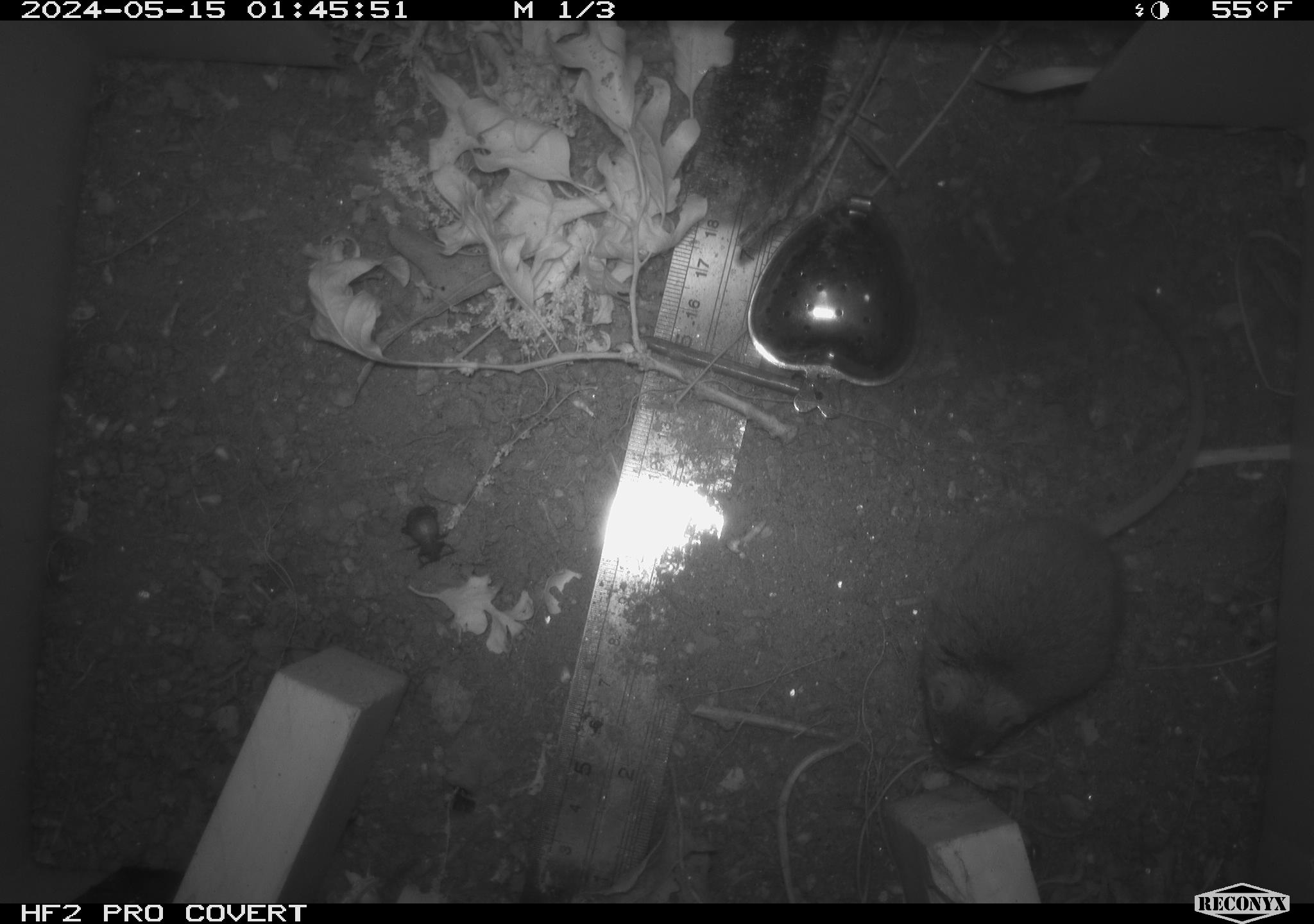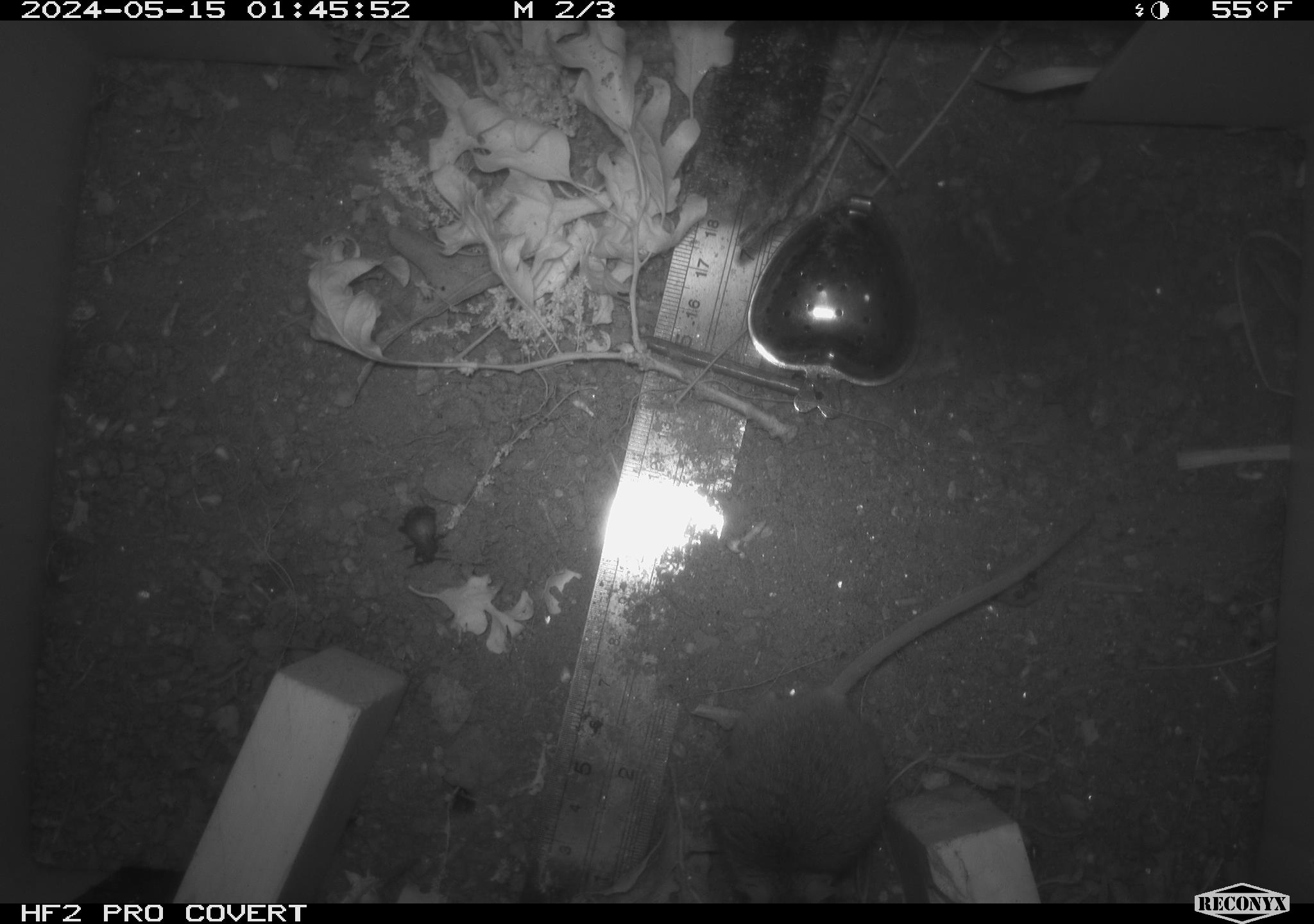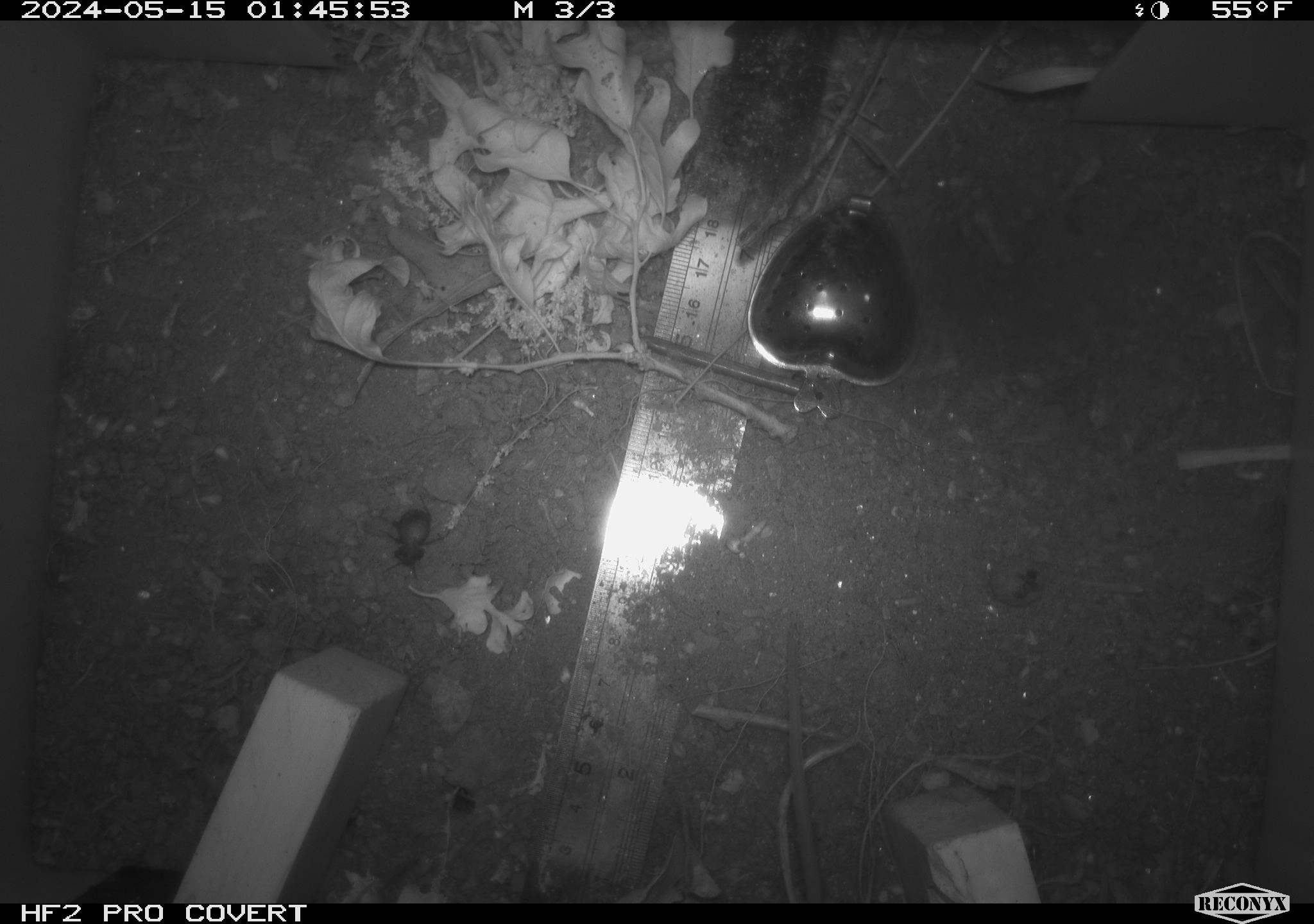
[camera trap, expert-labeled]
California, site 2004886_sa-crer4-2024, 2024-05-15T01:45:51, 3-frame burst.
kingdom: Animalia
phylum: Chordata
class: Mammalia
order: Rodentia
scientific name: Rodentia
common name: mouse species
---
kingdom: Animalia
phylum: Arthropoda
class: Insecta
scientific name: Insecta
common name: insect